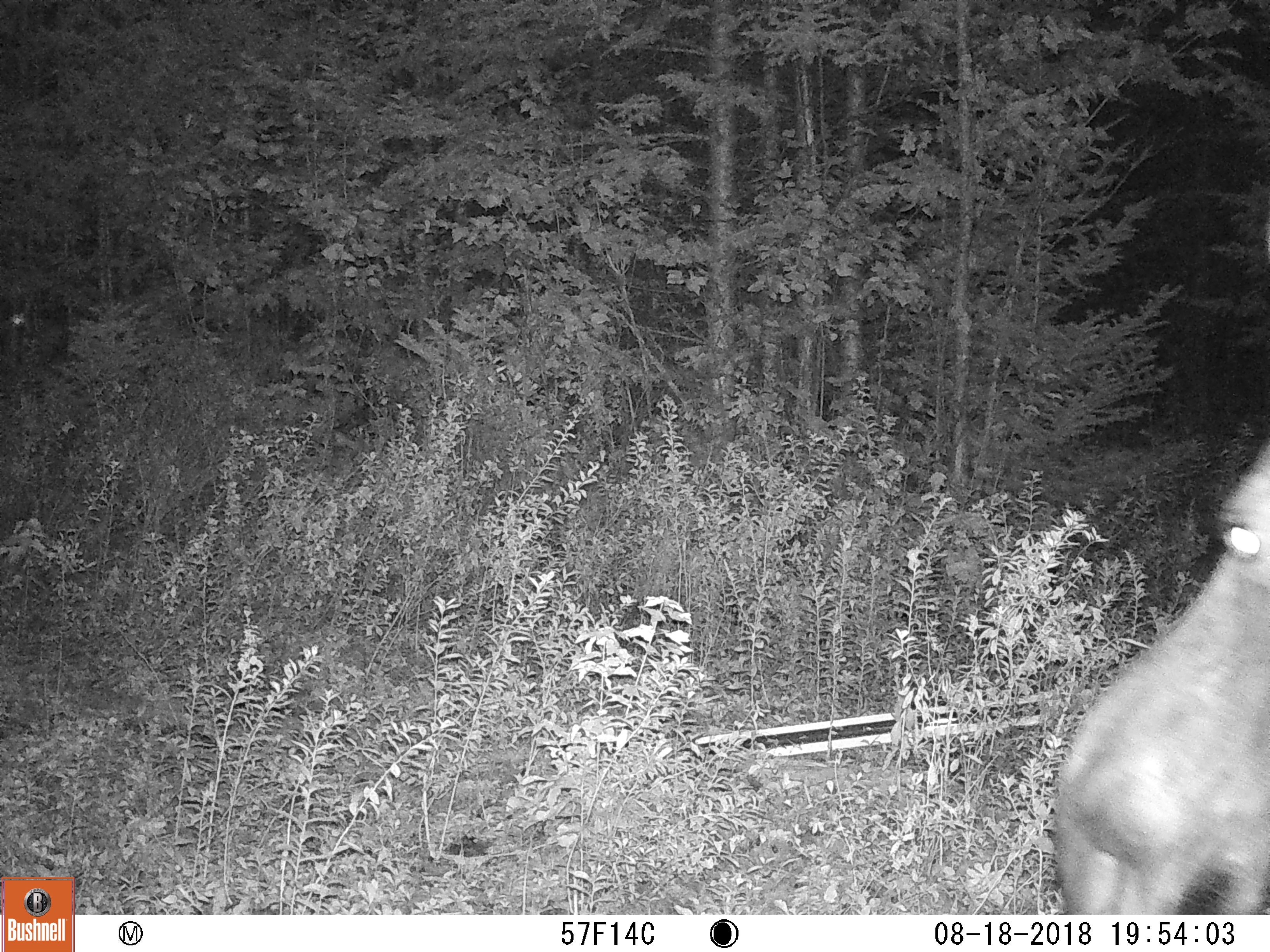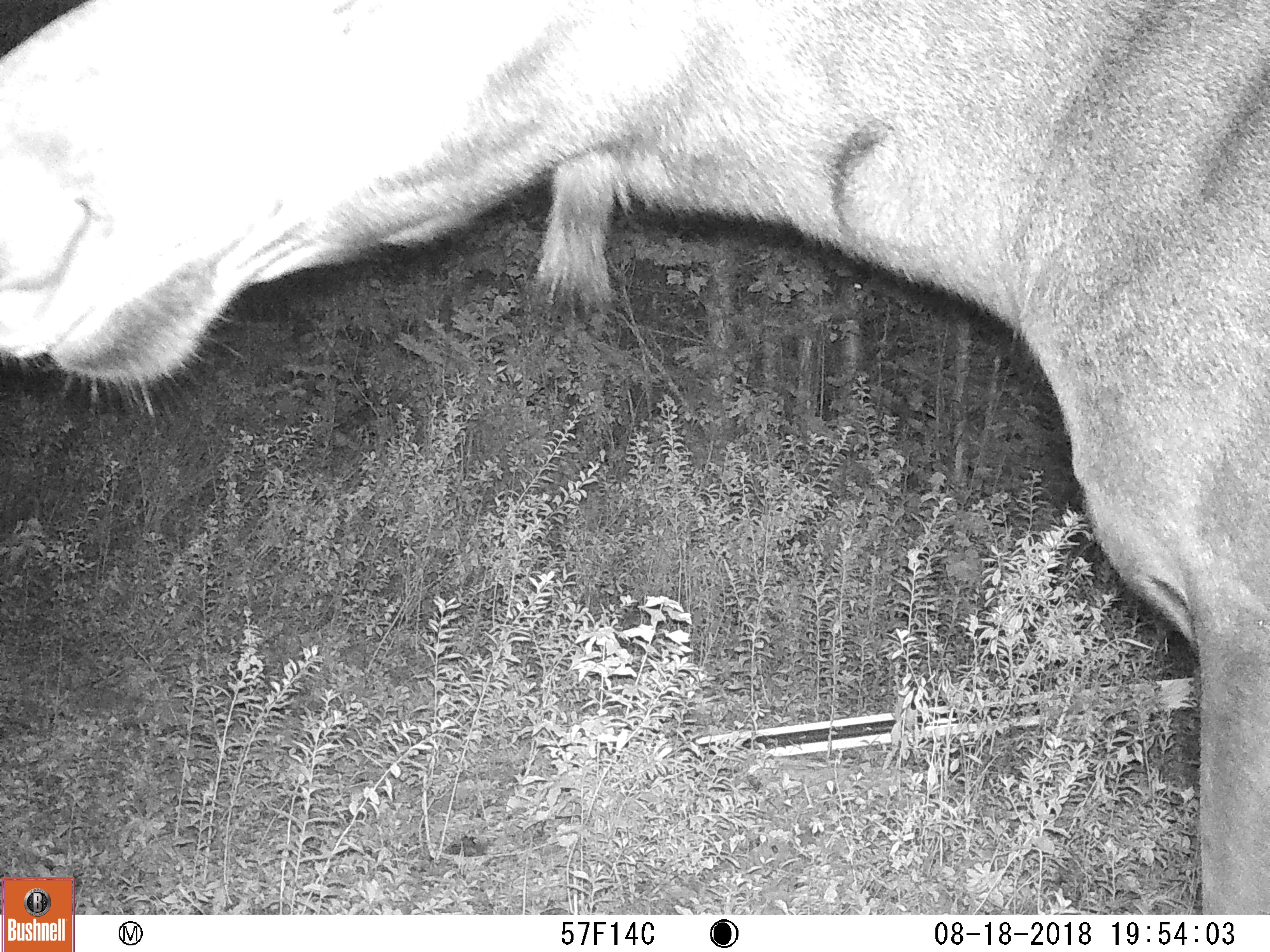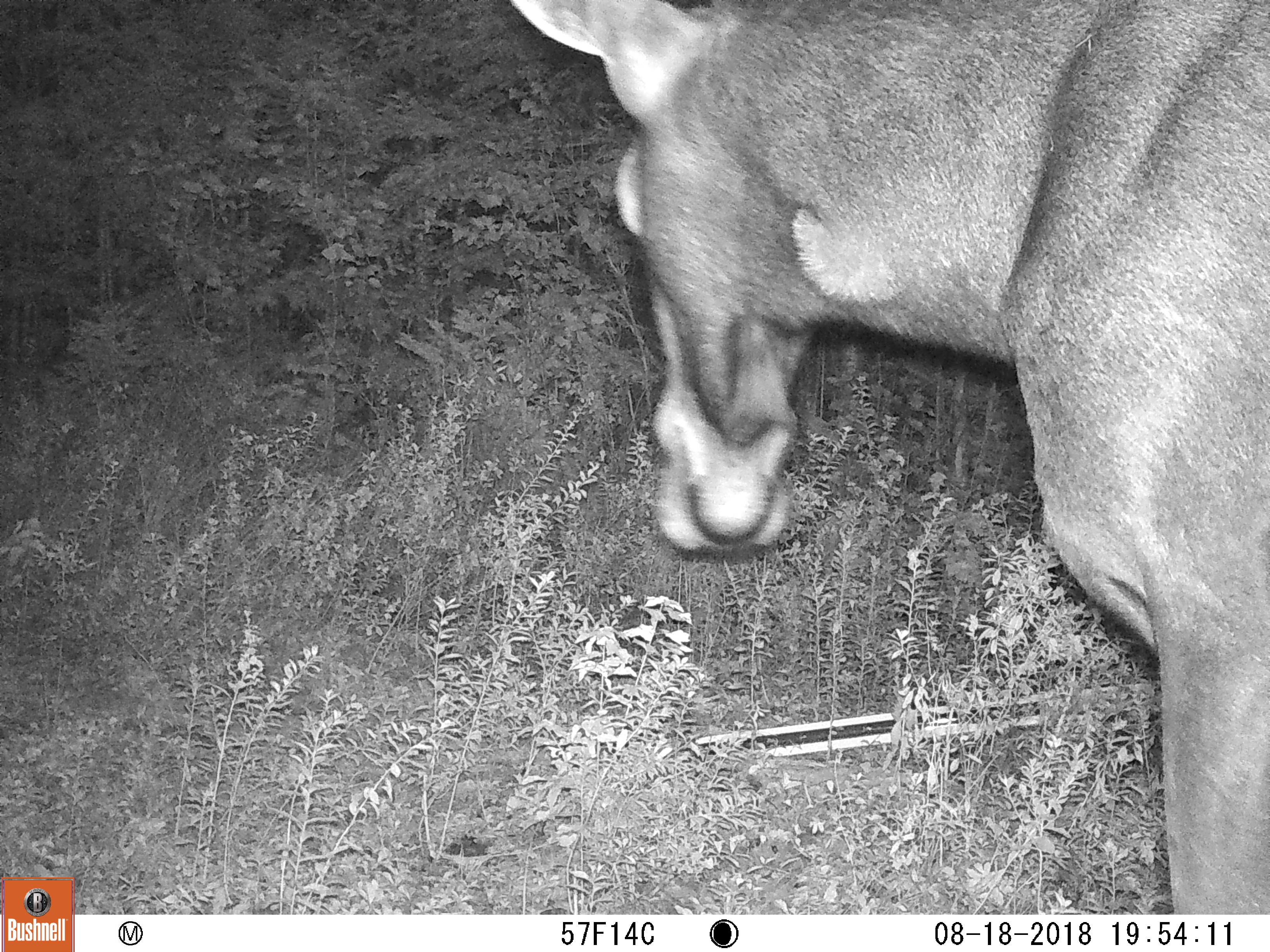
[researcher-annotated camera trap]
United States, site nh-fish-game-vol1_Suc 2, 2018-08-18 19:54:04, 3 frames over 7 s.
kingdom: Animalia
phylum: Chordata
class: Mammalia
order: Artiodactyla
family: Cervidae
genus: Alces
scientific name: Alces alces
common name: moose